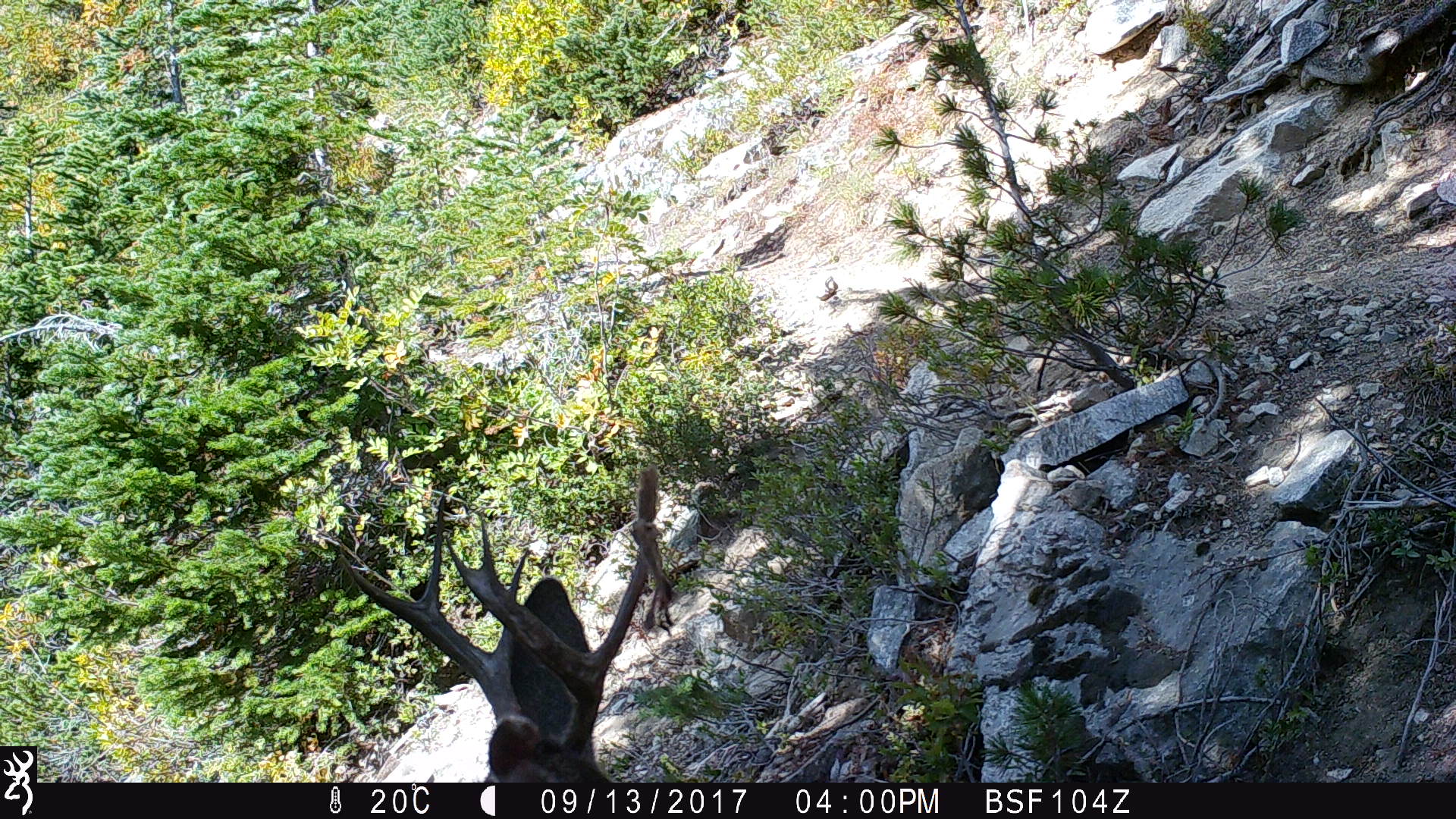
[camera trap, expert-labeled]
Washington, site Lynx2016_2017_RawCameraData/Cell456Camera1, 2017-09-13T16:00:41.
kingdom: Animalia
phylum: Chordata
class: Mammalia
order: Artiodactyla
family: Cervidae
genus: Odocoileus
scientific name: Odocoileus hemionus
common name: mule deer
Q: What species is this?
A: Odocoileus hemionus (mule deer).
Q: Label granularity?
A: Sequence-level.